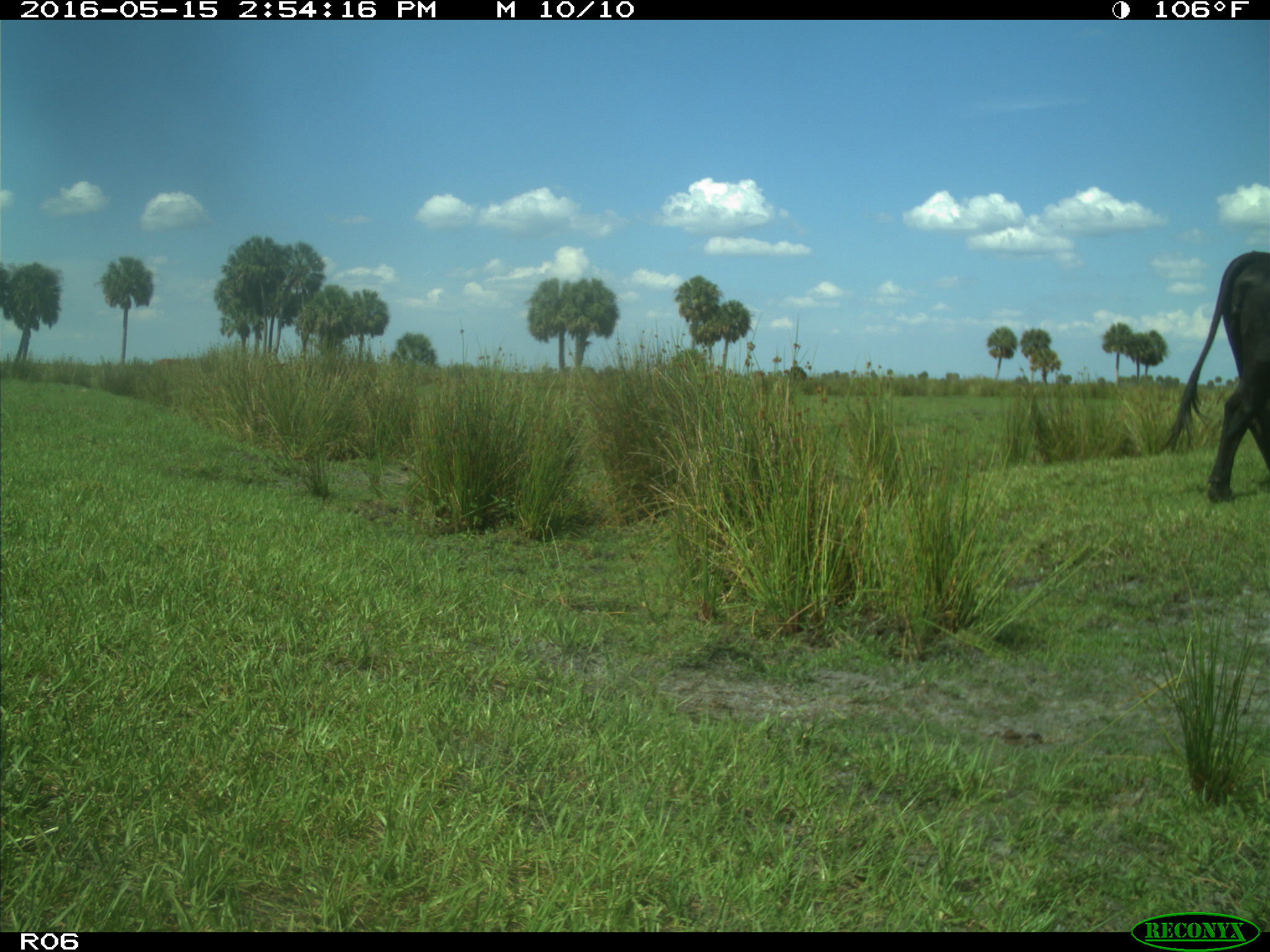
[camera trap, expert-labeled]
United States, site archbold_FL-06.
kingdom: Animalia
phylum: Chordata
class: Mammalia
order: Artiodactyla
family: Bovidae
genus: Bos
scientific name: Bos taurus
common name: domestic cow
Bos taurus (domestic cow).